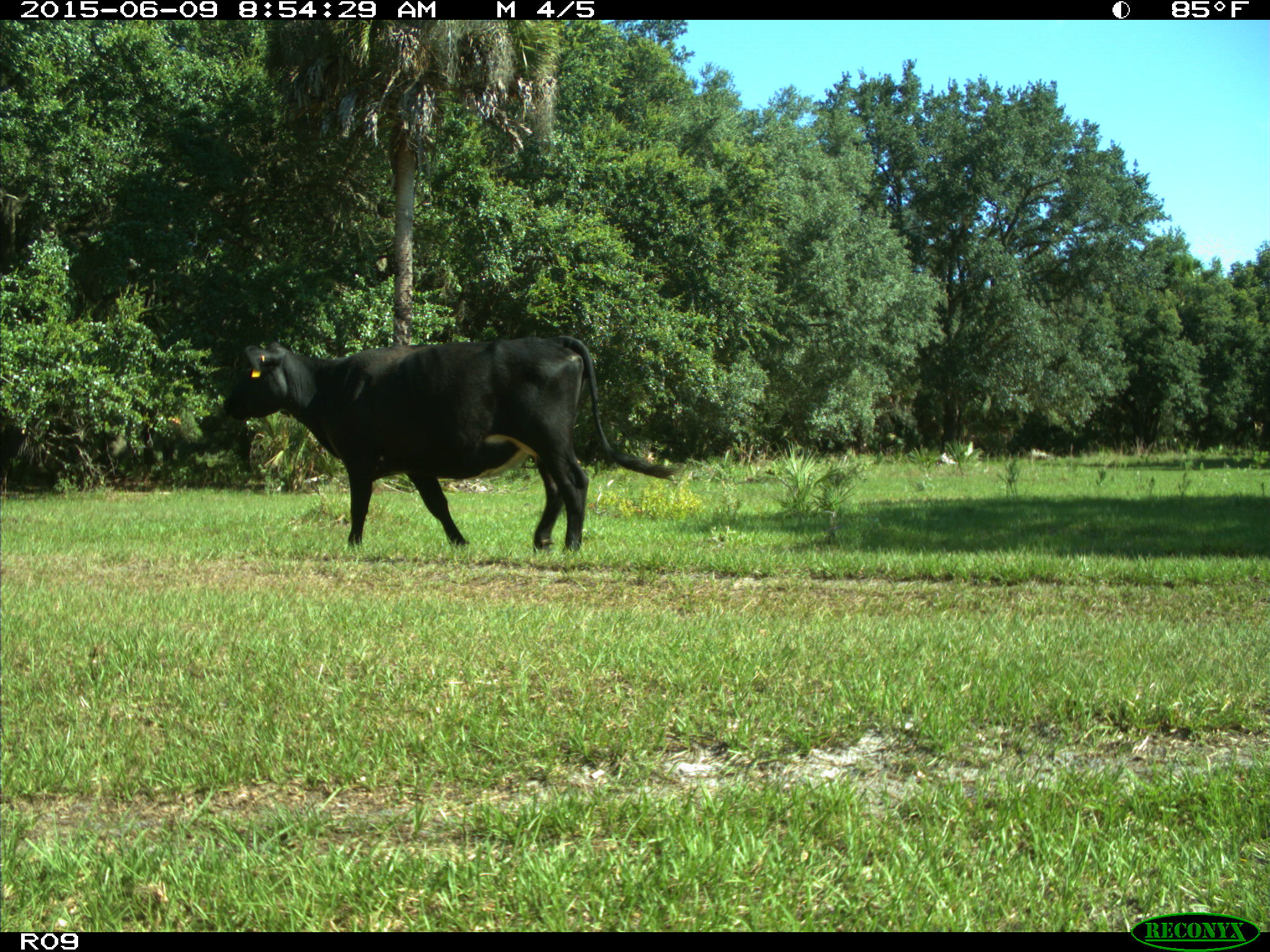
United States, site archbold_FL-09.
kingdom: Animalia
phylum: Chordata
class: Mammalia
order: Artiodactyla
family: Bovidae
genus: Bos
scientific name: Bos taurus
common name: domestic cow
Bos taurus (domestic cow).